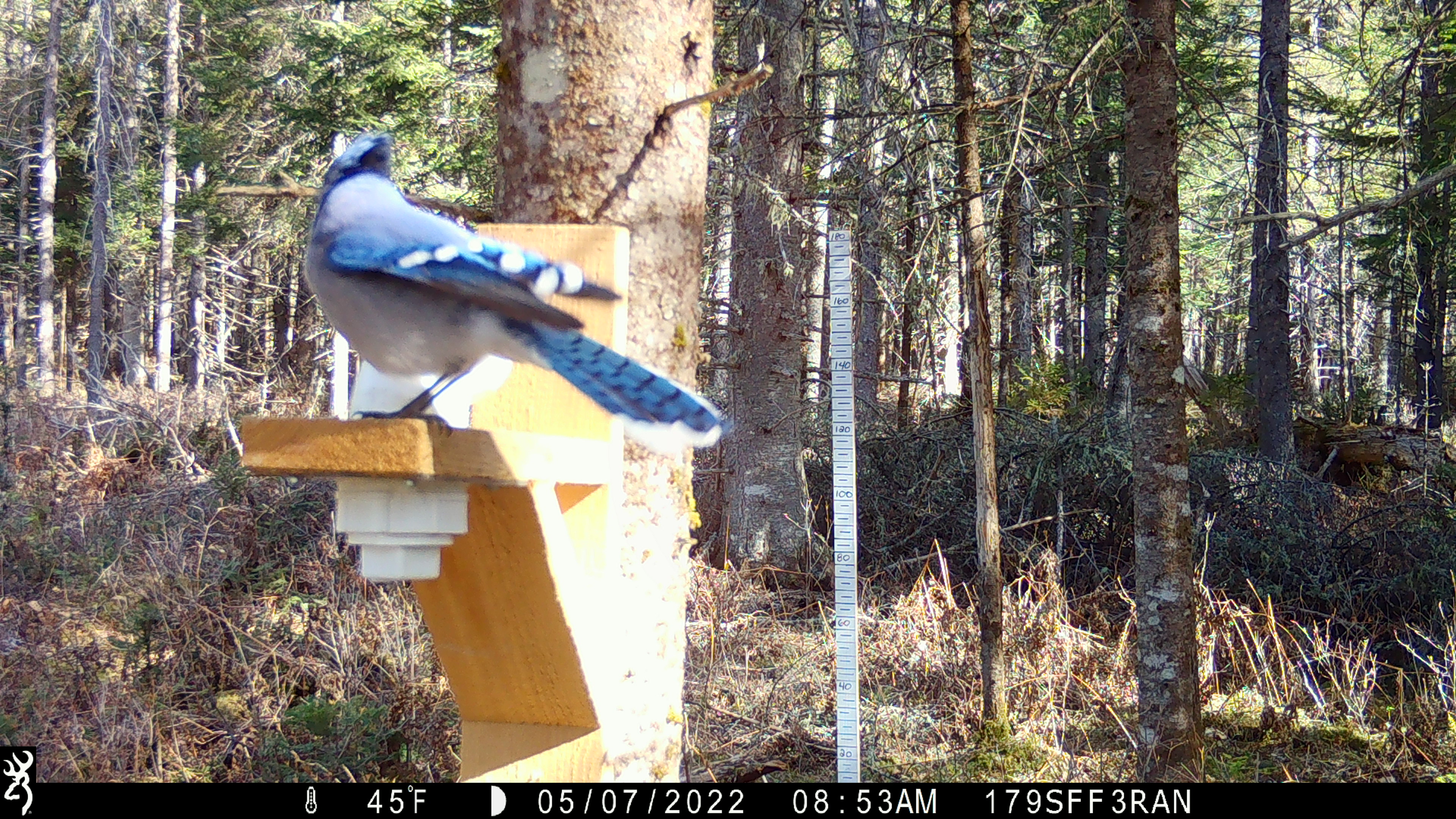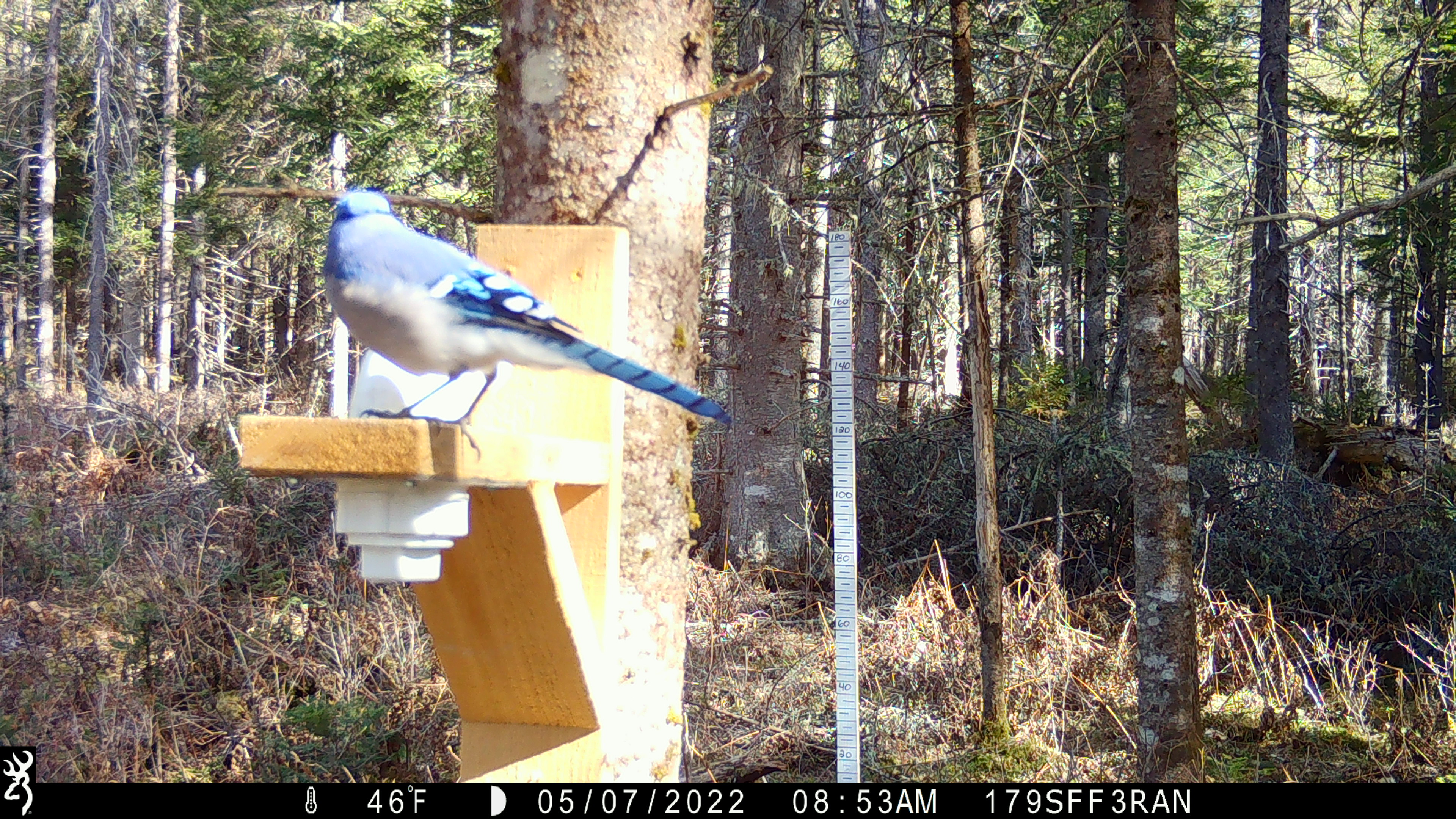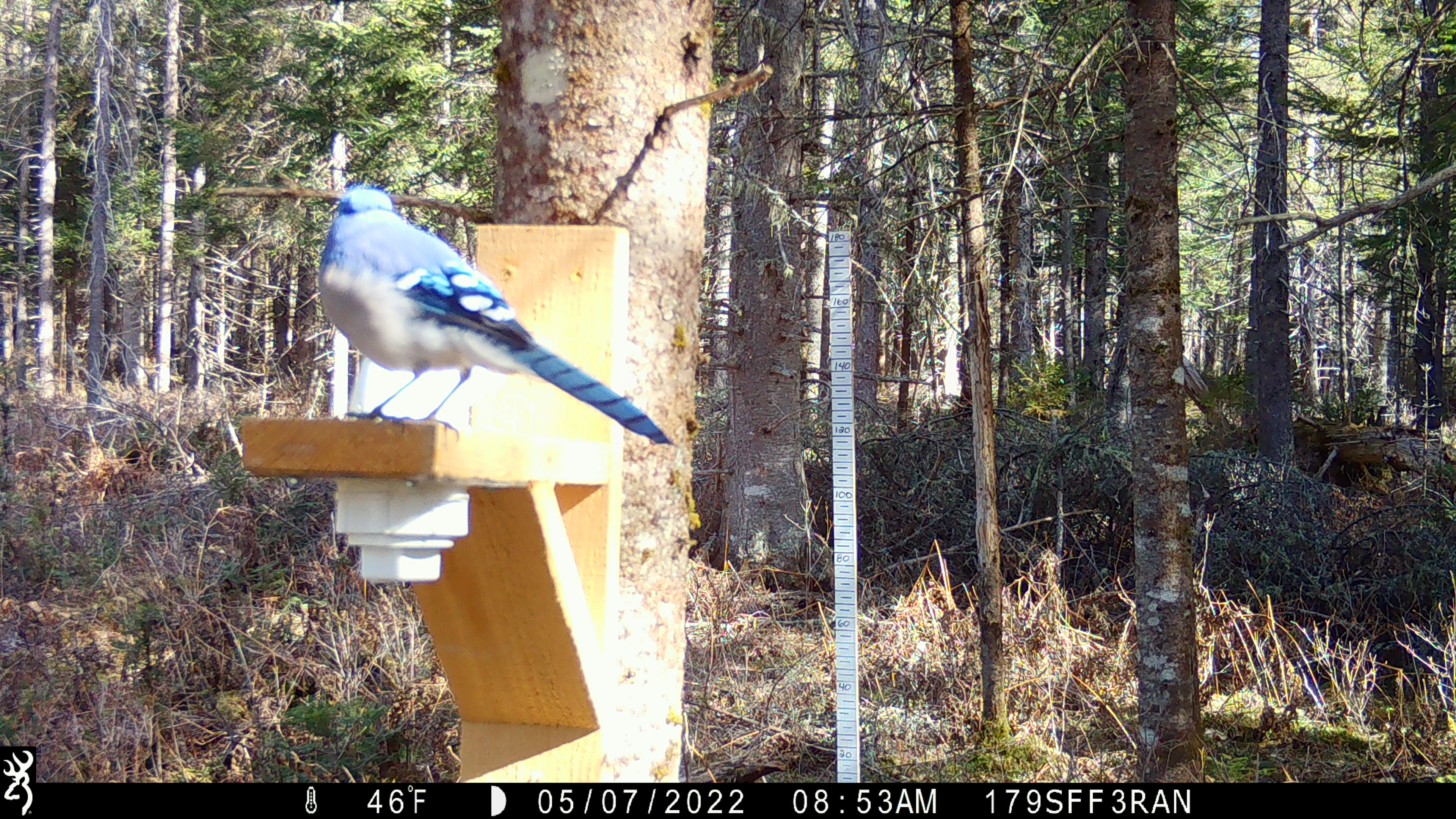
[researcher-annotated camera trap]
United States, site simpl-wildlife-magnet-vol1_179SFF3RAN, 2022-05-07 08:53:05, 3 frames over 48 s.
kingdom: Animalia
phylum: Chordata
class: Aves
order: Passeriformes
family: Corvidae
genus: Cyanocitta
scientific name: Cyanocitta cristata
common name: blue jay